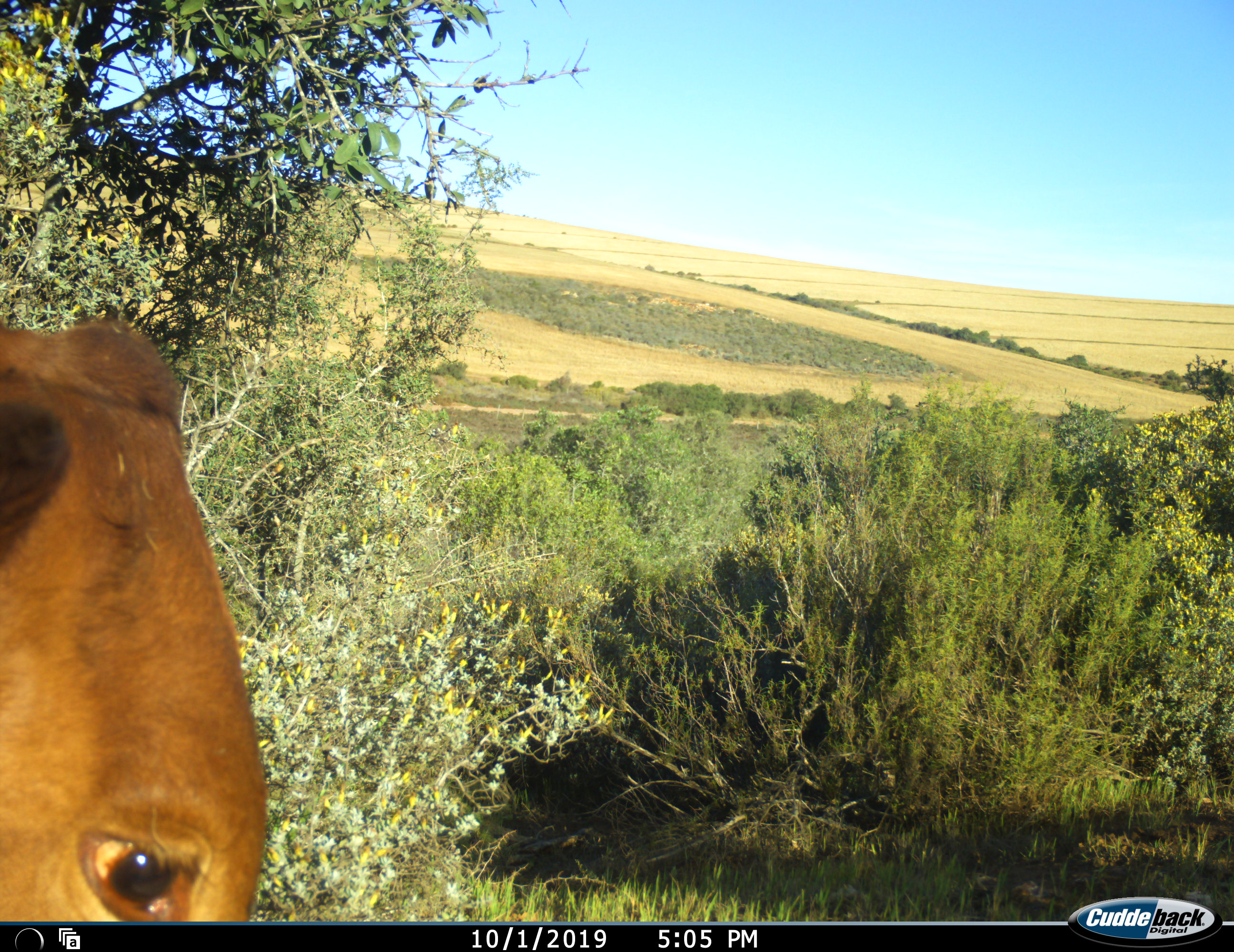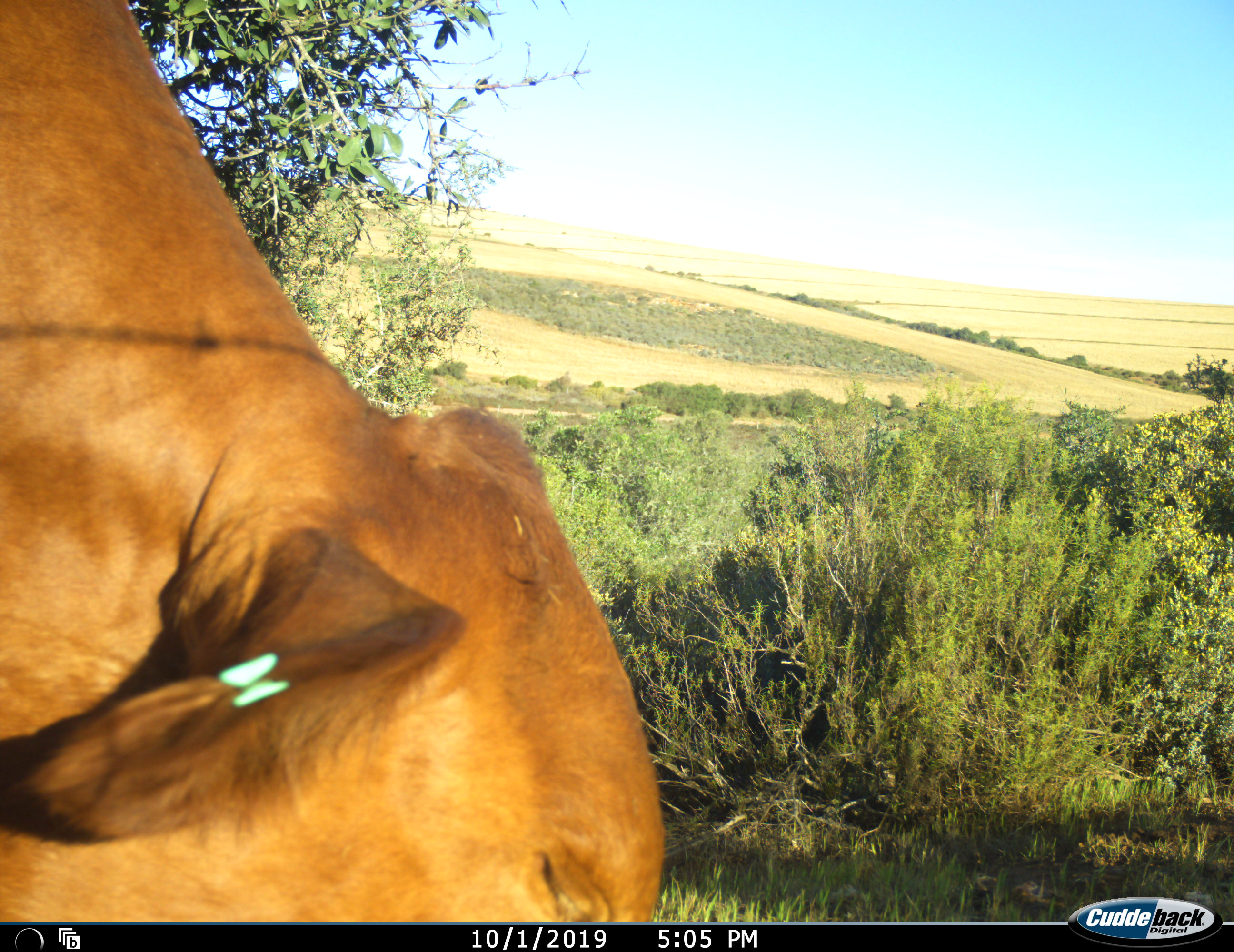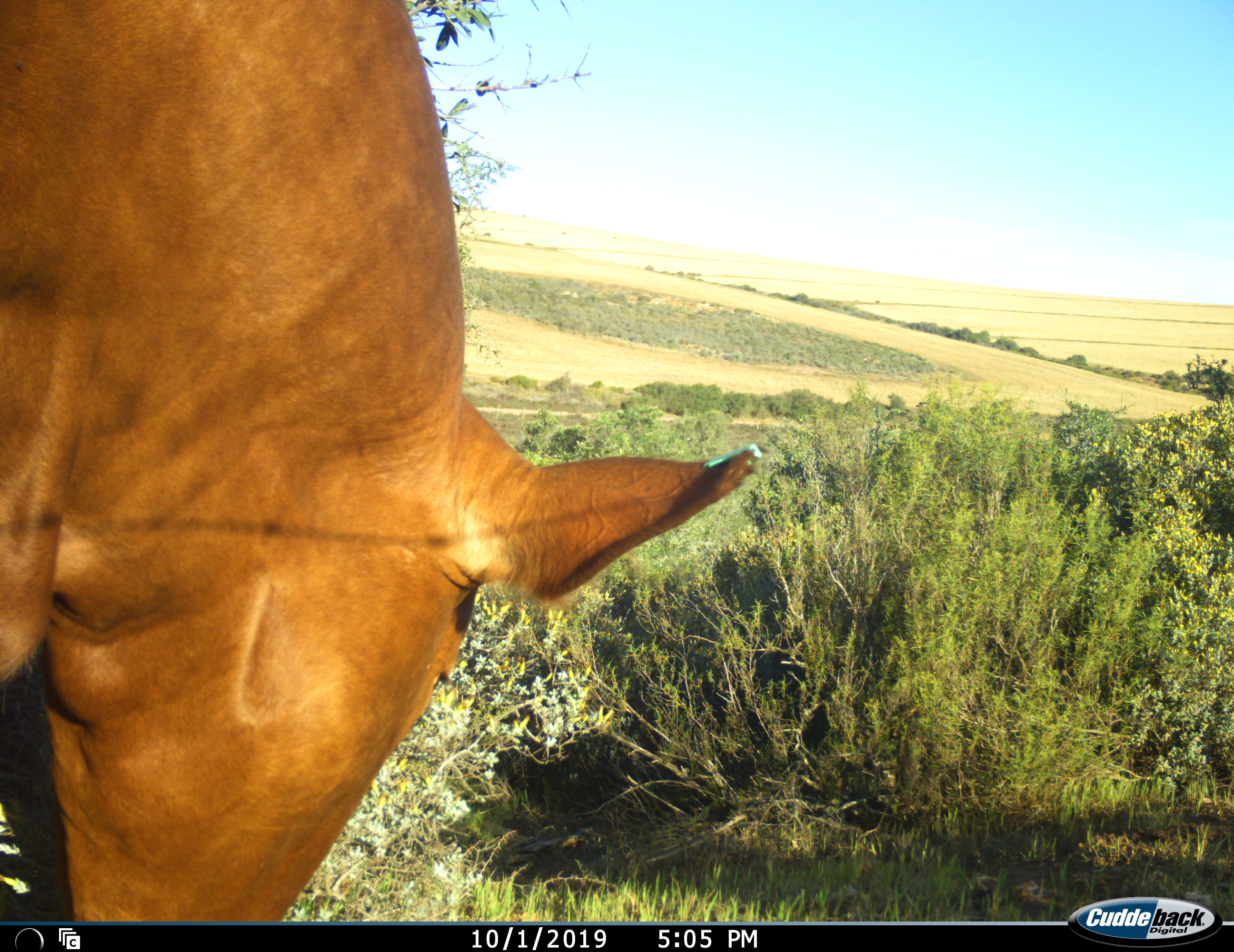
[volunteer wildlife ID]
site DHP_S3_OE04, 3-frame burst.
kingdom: Animalia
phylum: Chordata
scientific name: Vertebrata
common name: domestic animal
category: domesticanimal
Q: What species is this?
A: Domesticanimal (domestic animal) (Vertebrata).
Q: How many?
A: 1.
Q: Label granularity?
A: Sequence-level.